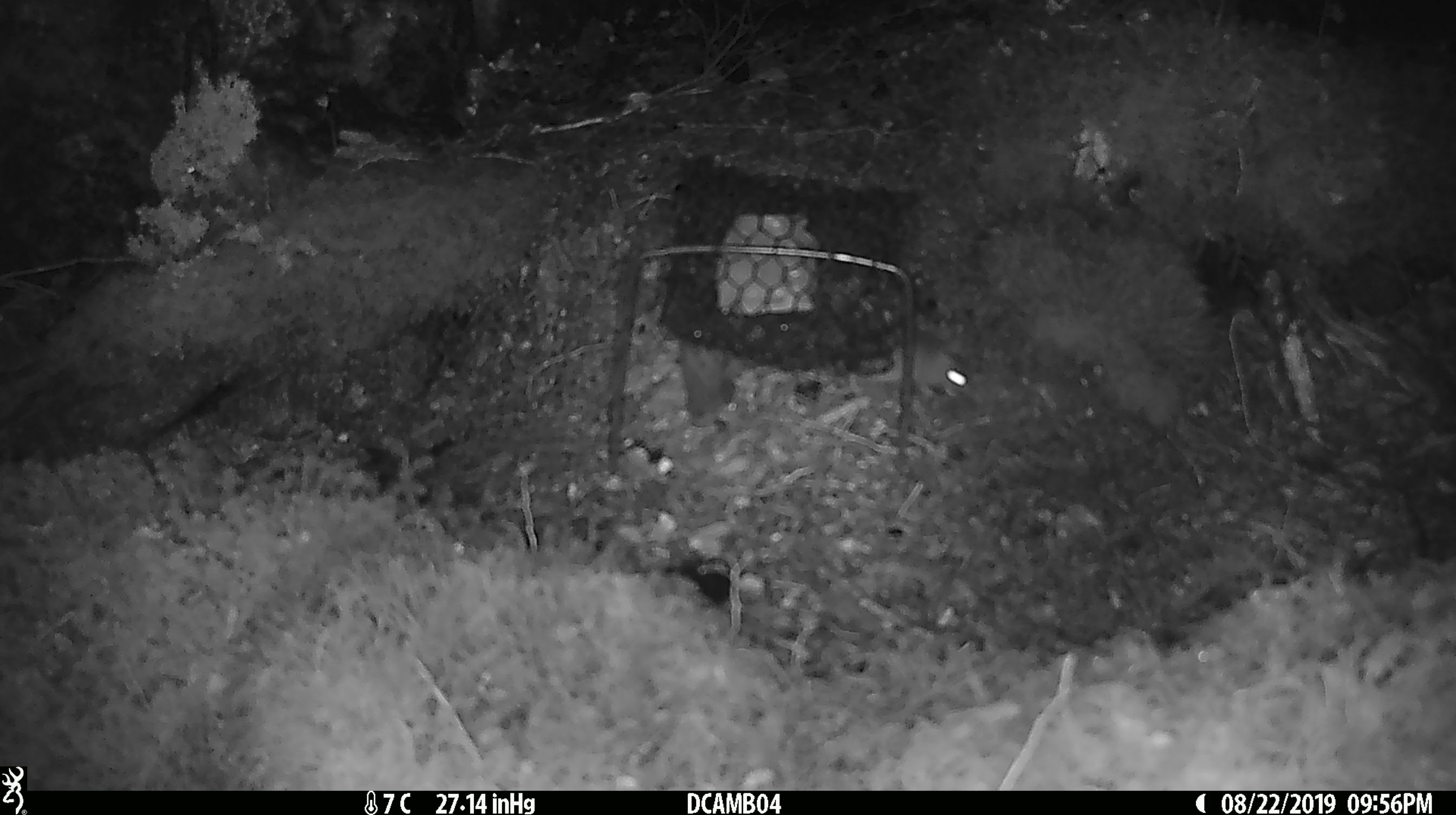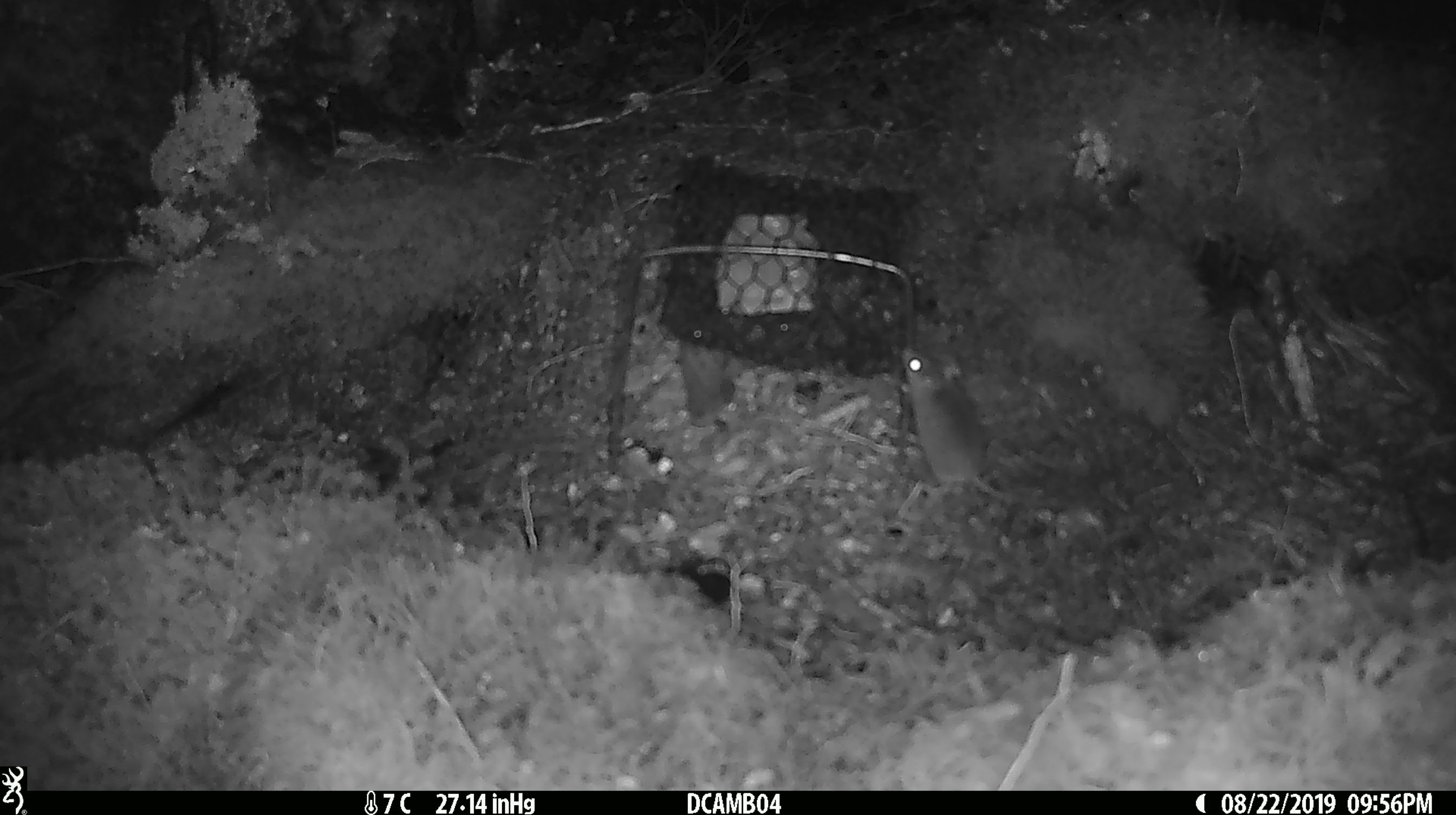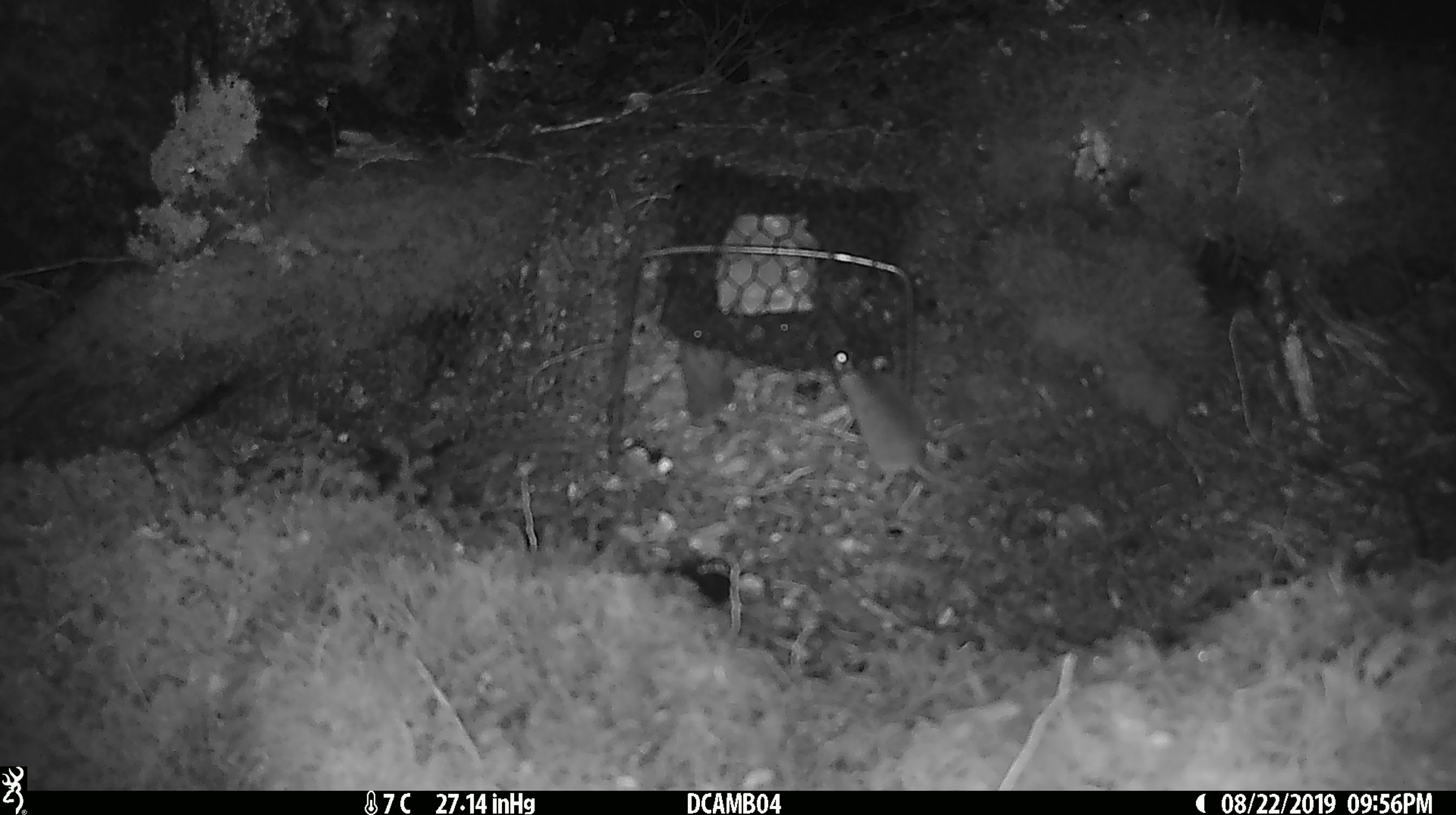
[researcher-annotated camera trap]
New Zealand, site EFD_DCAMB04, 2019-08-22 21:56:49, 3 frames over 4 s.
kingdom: Animalia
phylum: Chordata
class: Mammalia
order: Rodentia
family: Muridae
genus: Mus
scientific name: Mus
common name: mouse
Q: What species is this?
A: Mouse (Mus).